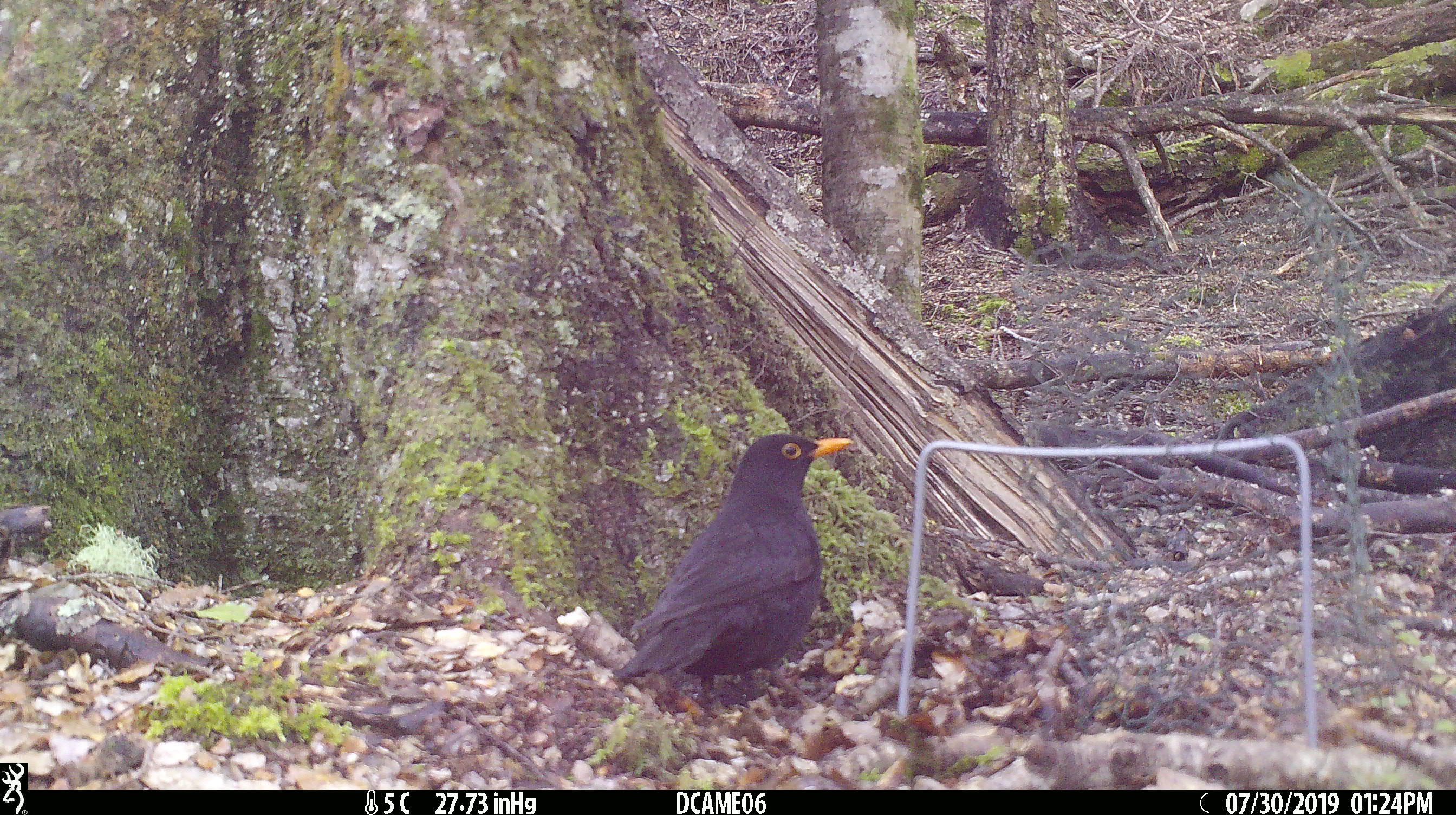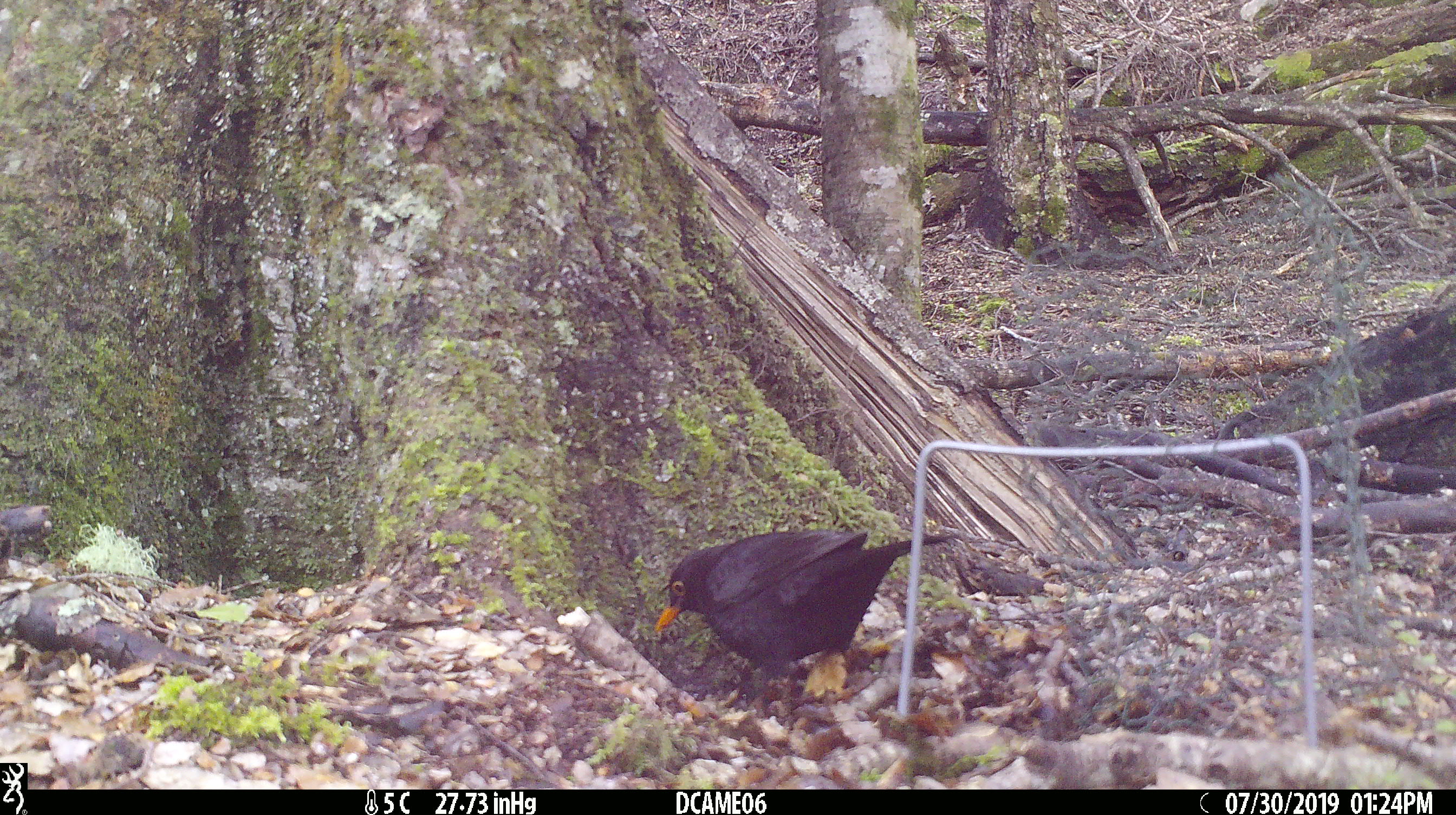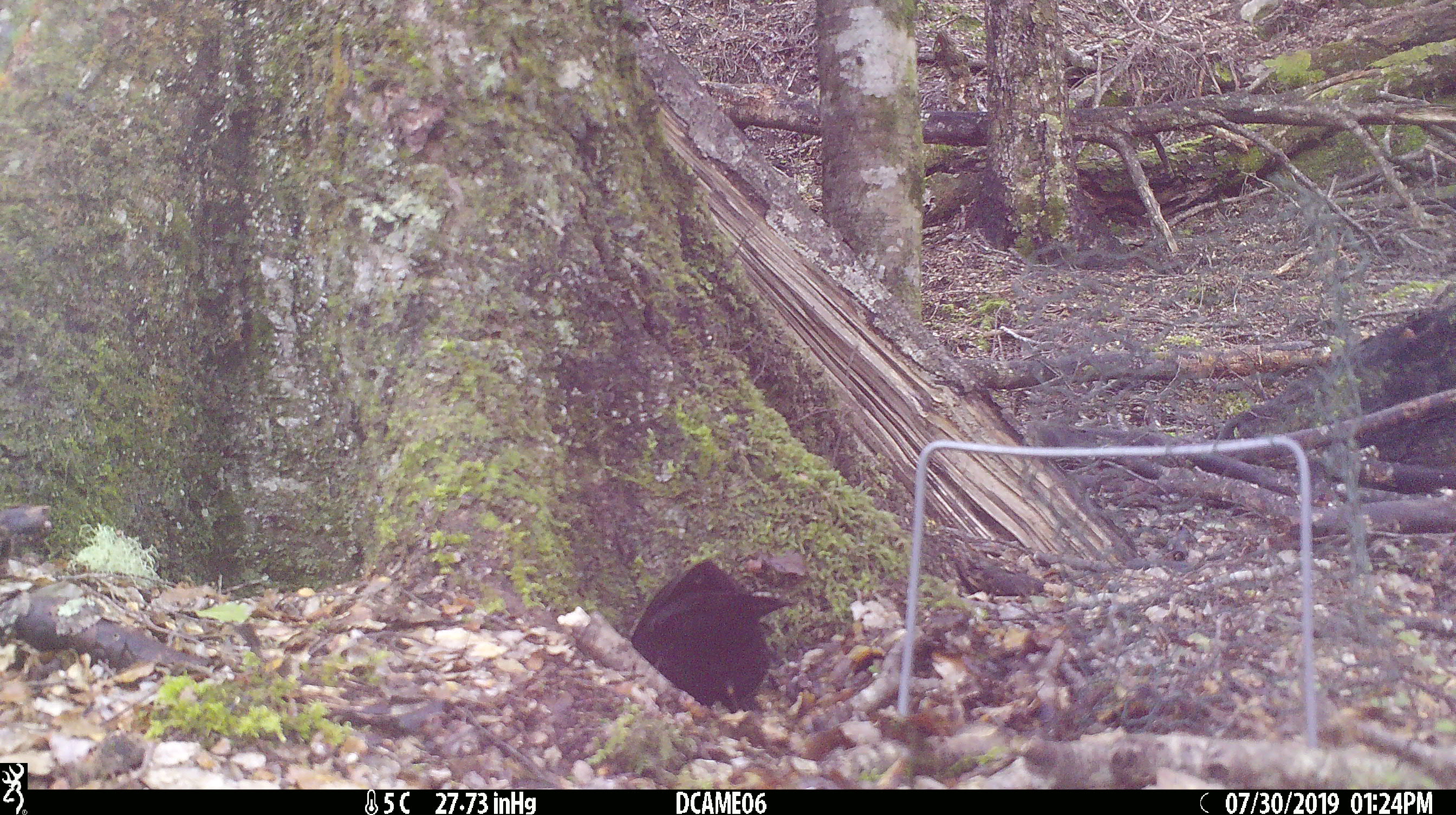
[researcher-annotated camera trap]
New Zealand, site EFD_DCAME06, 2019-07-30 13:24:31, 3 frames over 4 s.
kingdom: Animalia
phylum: Chordata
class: Aves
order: Passeriformes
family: Turdidae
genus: Turdus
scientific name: Turdus merula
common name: eurasian blackbird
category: blackbird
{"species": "blackbird (eurasian blackbird) (Turdus merula)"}